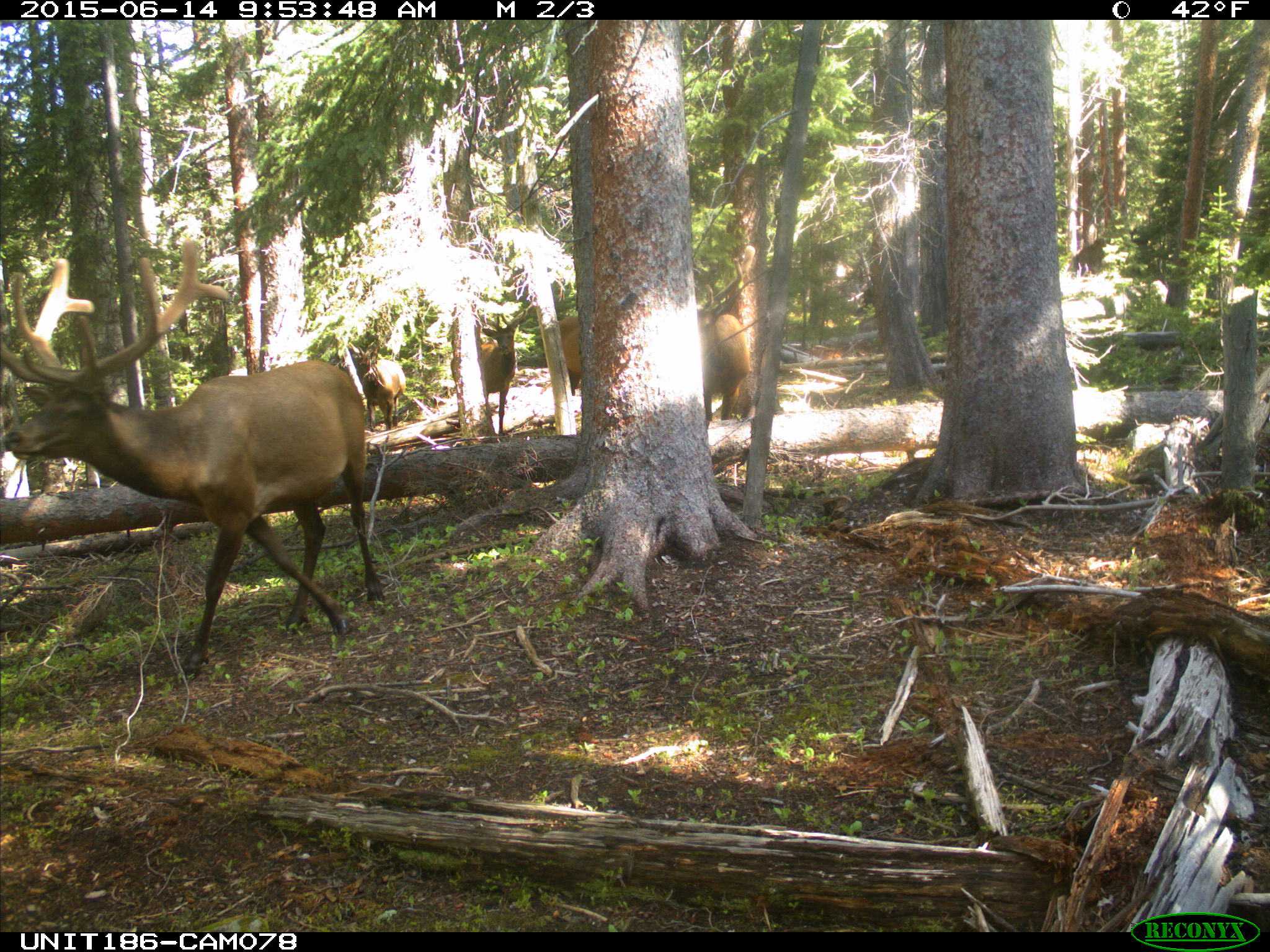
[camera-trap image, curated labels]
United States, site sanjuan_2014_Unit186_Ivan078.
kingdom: Animalia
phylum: Chordata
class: Mammalia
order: Artiodactyla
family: Cervidae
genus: Cervus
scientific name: Cervus elaphus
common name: red deer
Cervus elaphus (red deer).